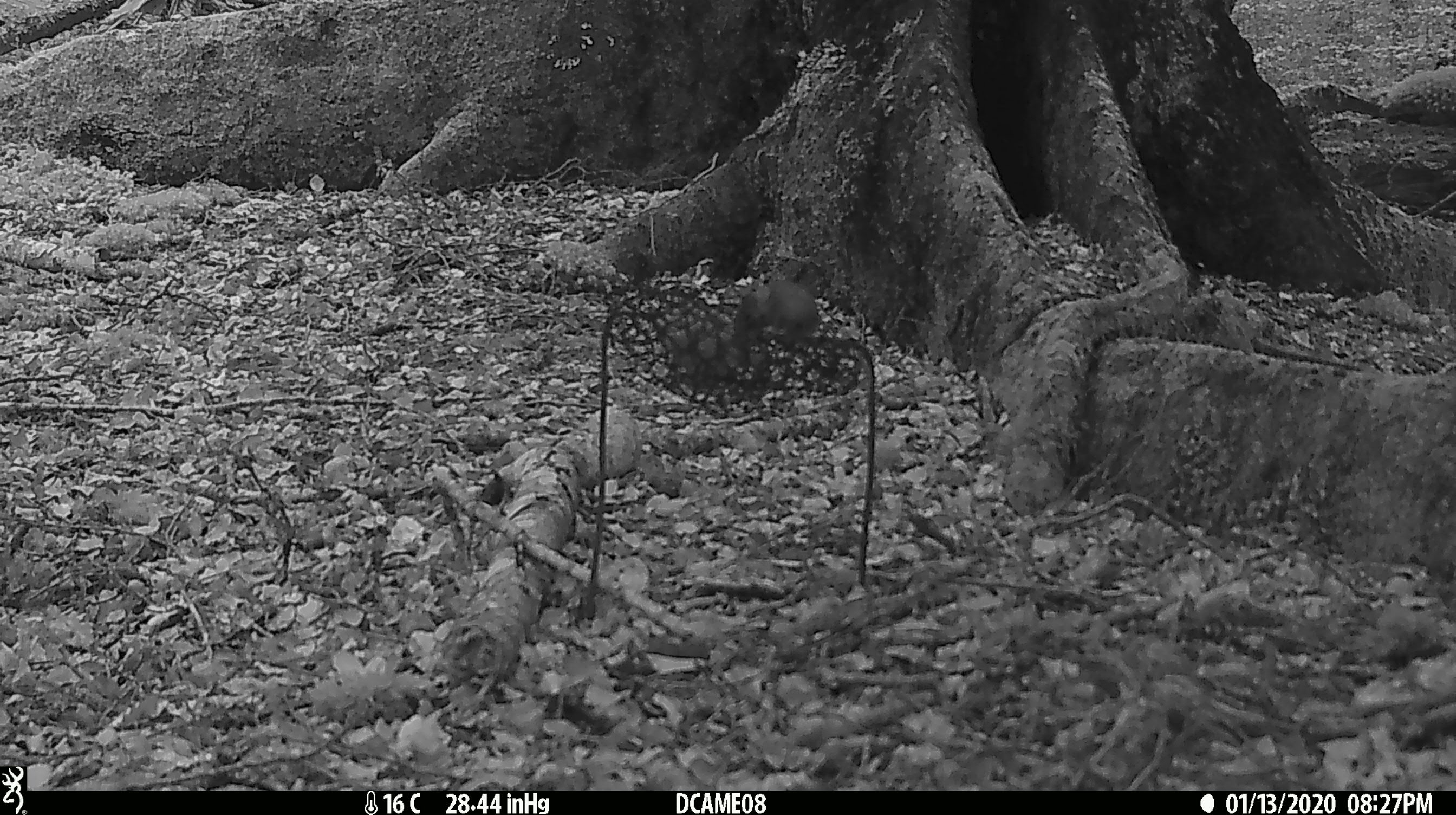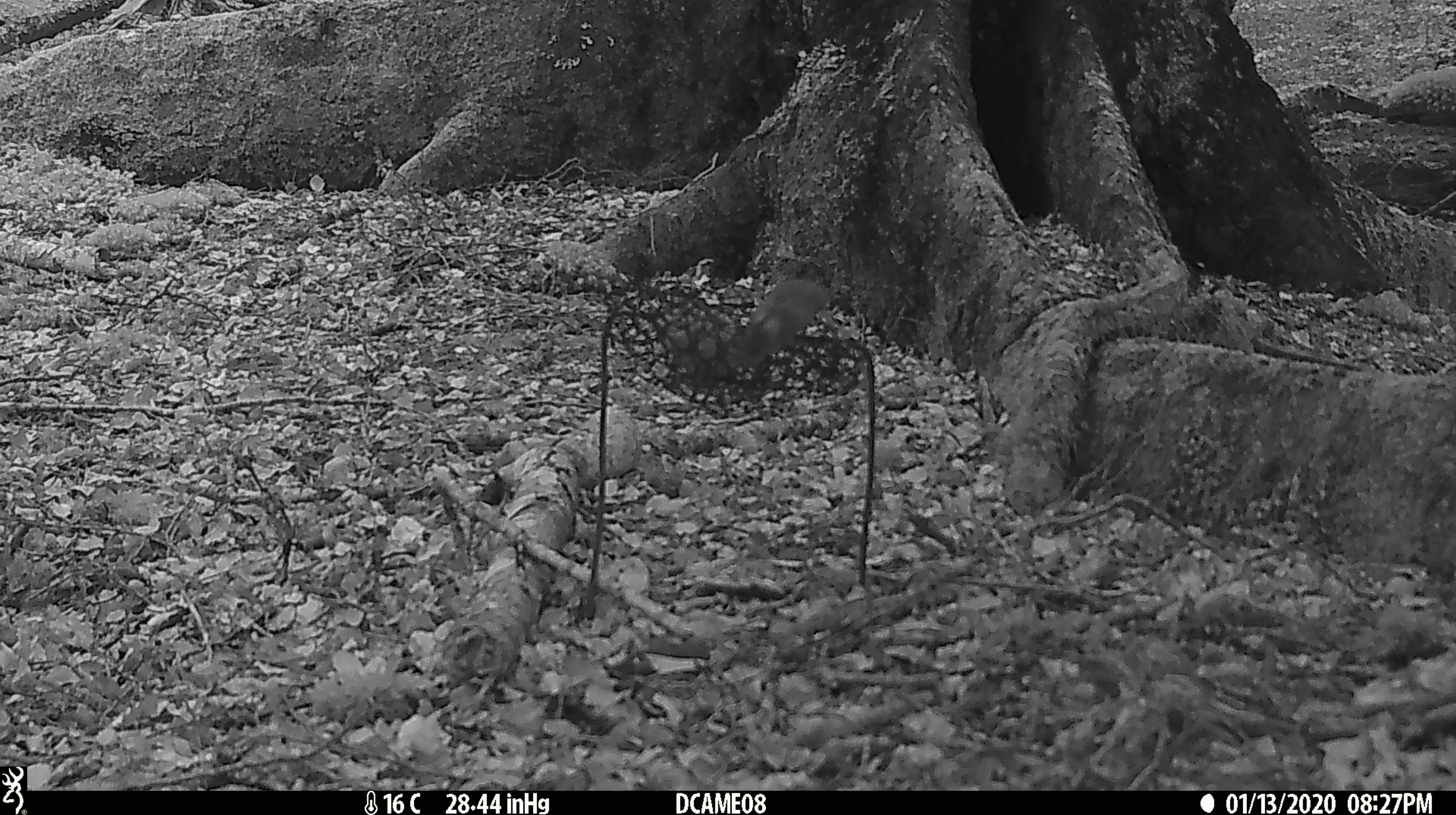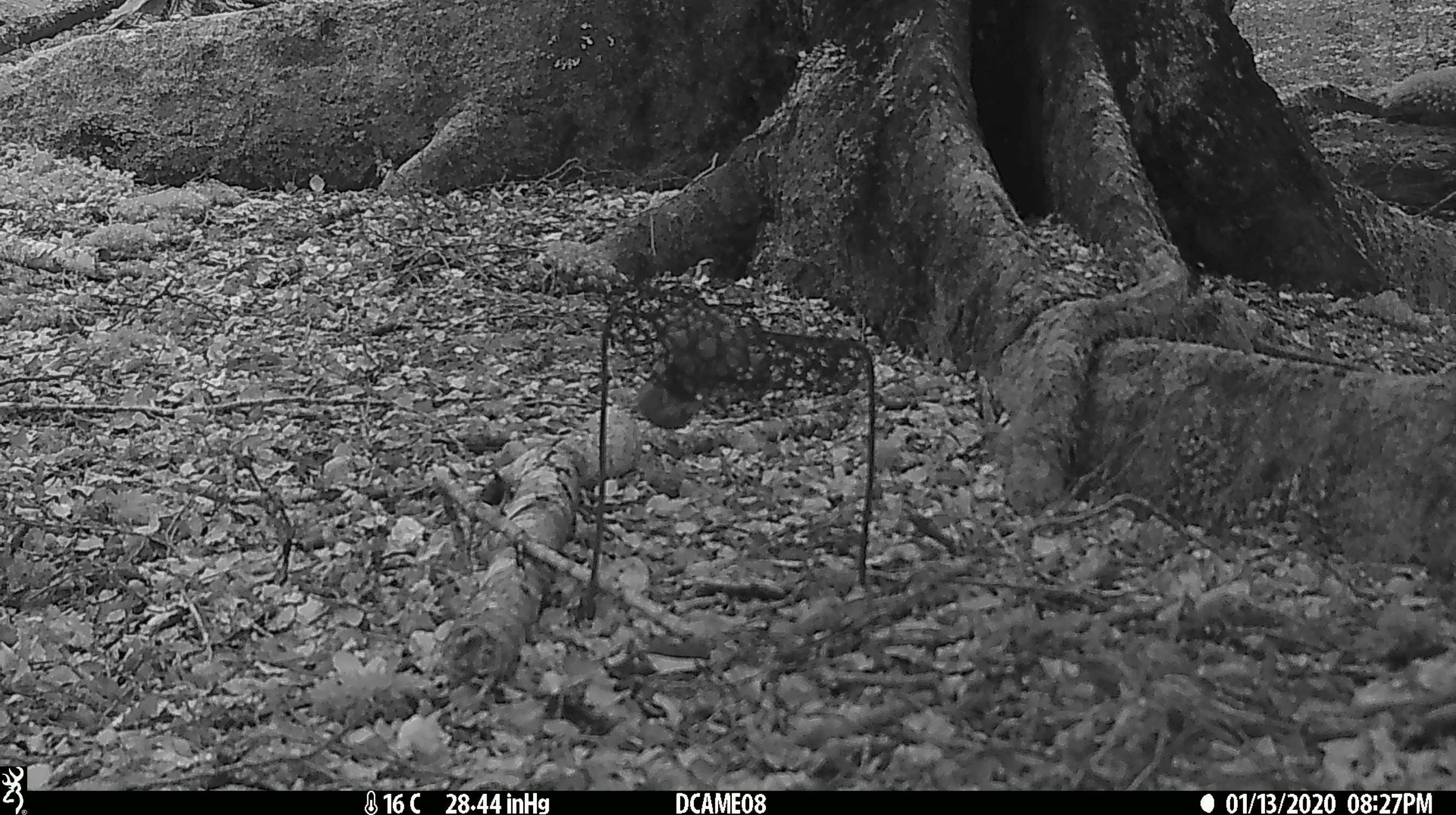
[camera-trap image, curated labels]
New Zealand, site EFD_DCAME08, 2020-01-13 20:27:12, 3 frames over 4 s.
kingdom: Animalia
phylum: Chordata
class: Mammalia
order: Rodentia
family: Muridae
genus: Mus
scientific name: Mus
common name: mouse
Mouse (Mus).